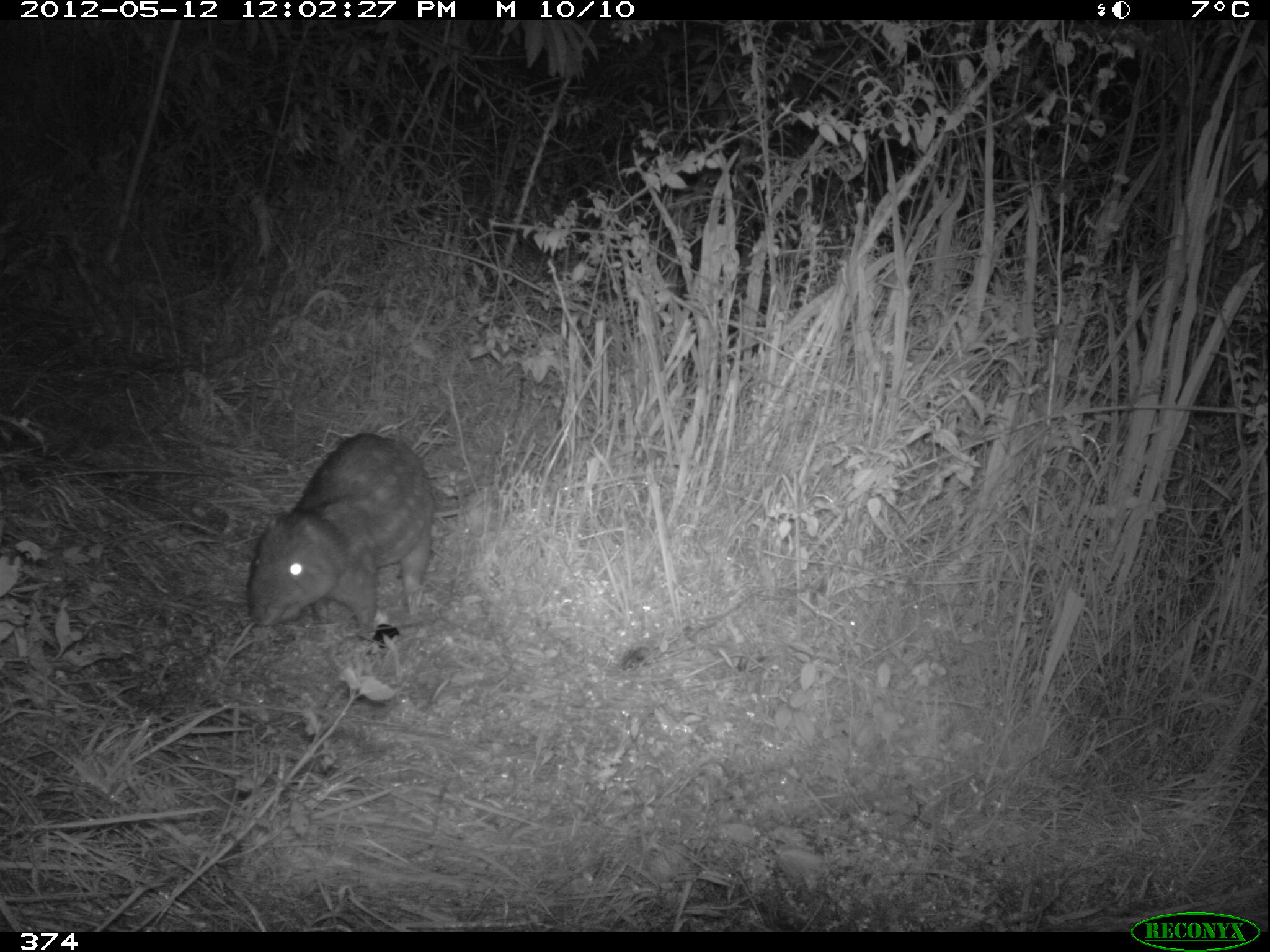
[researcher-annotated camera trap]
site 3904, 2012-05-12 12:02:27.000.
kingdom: Animalia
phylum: Chordata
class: Mammalia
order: Rodentia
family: Cuniculidae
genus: Cuniculus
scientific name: Cuniculus taczanowskii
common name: mountain paca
Cuniculus taczanowskii (mountain paca).